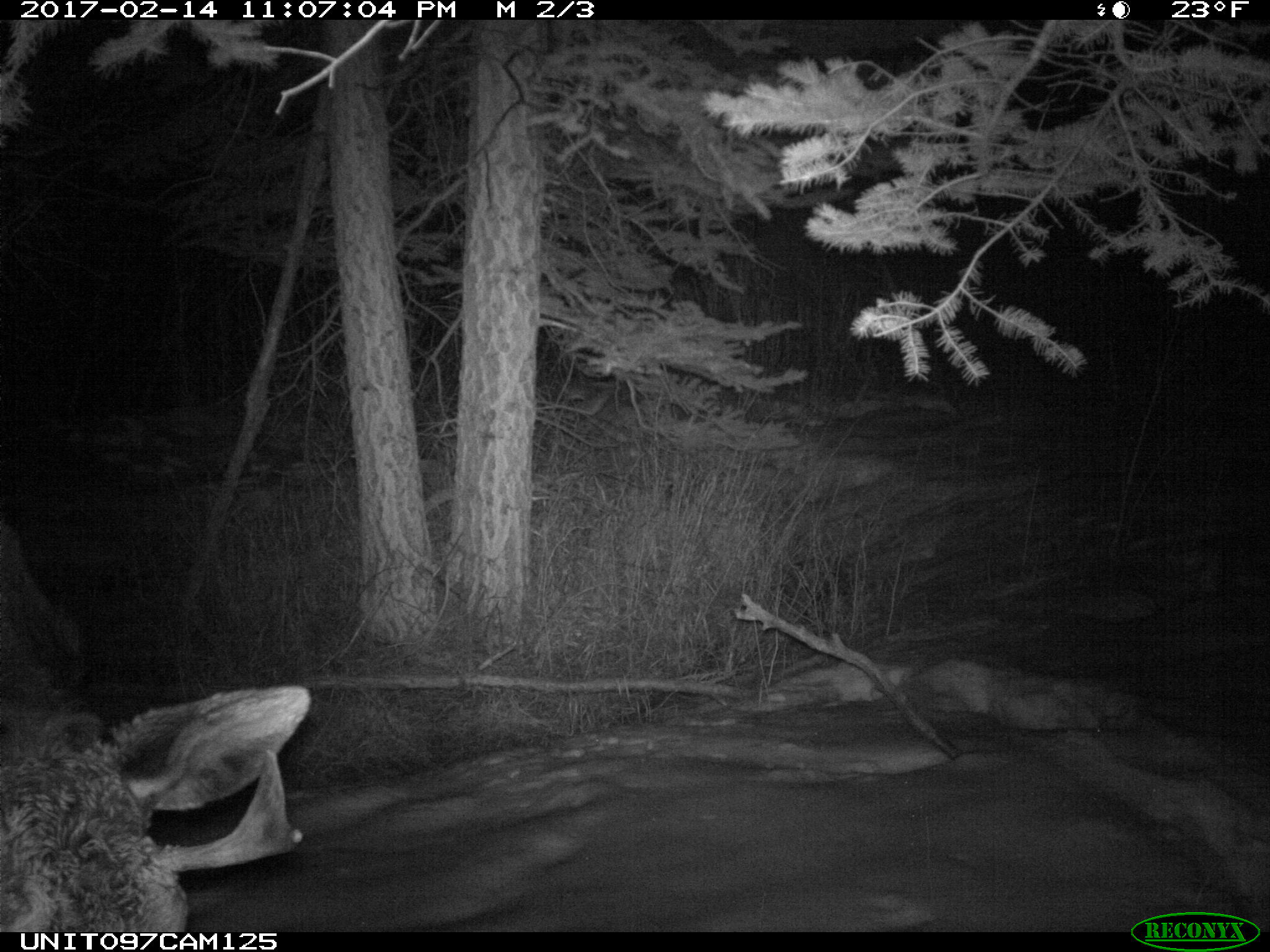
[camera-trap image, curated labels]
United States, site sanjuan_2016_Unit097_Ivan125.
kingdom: Animalia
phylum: Chordata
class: Mammalia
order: Artiodactyla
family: Cervidae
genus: Alces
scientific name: Alces alces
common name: moose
Alces alces (moose).